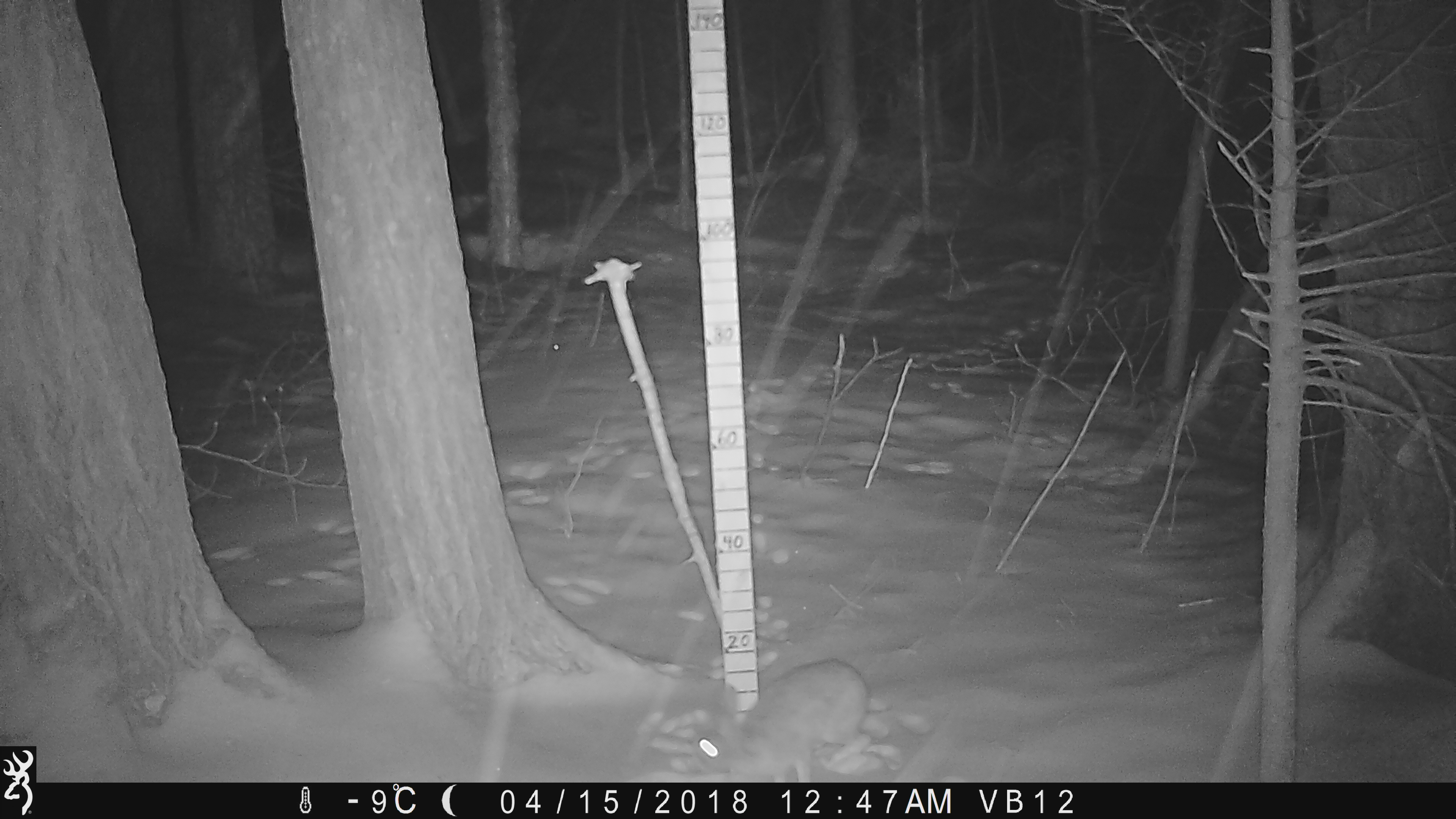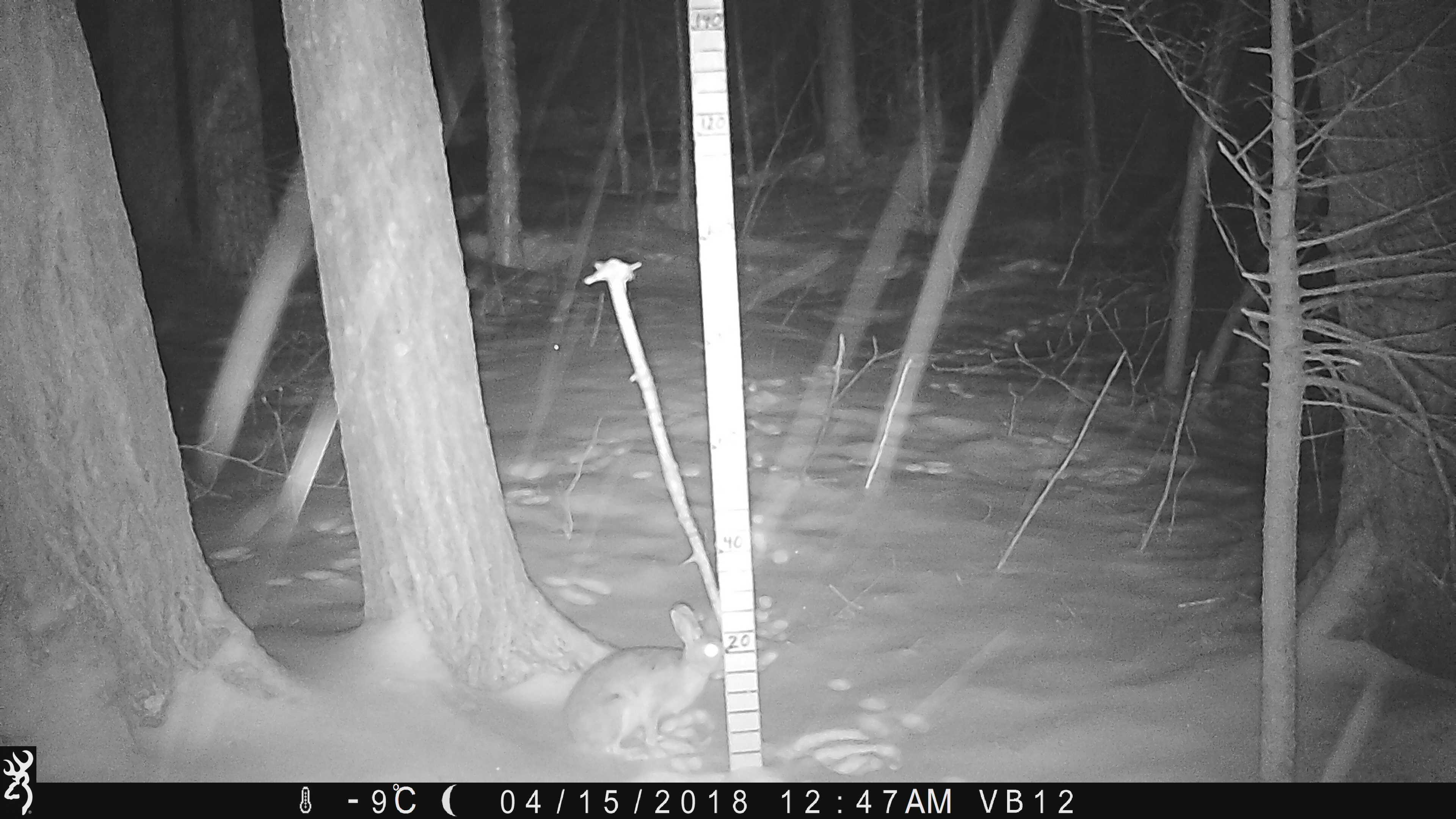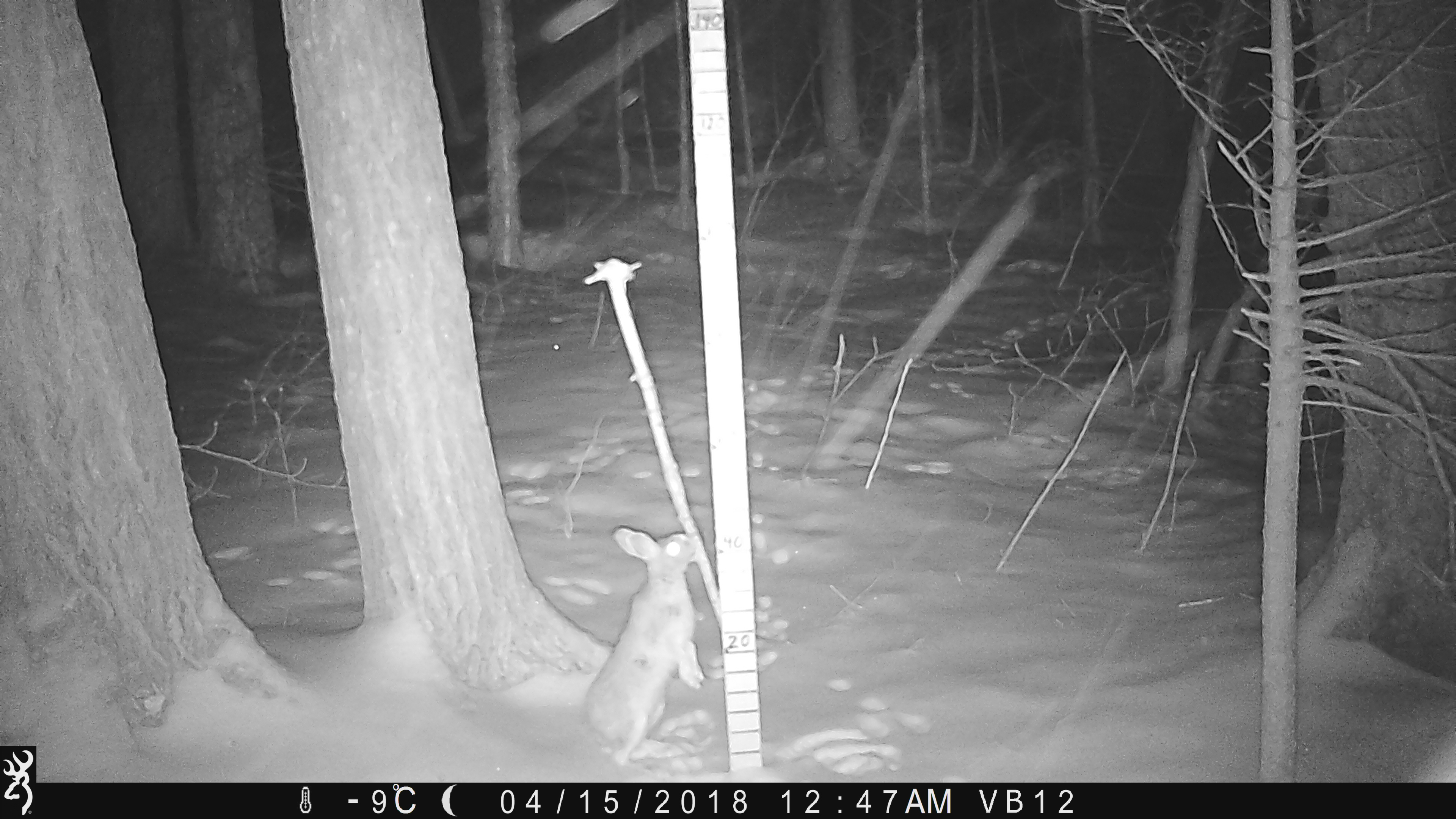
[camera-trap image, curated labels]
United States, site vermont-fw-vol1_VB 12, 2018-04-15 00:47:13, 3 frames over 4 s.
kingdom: Animalia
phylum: Chordata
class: Mammalia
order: Lagomorpha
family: Leporidae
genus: Lepus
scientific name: Lepus americanus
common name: snowshoe hare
Snowshoe hare (Lepus americanus).